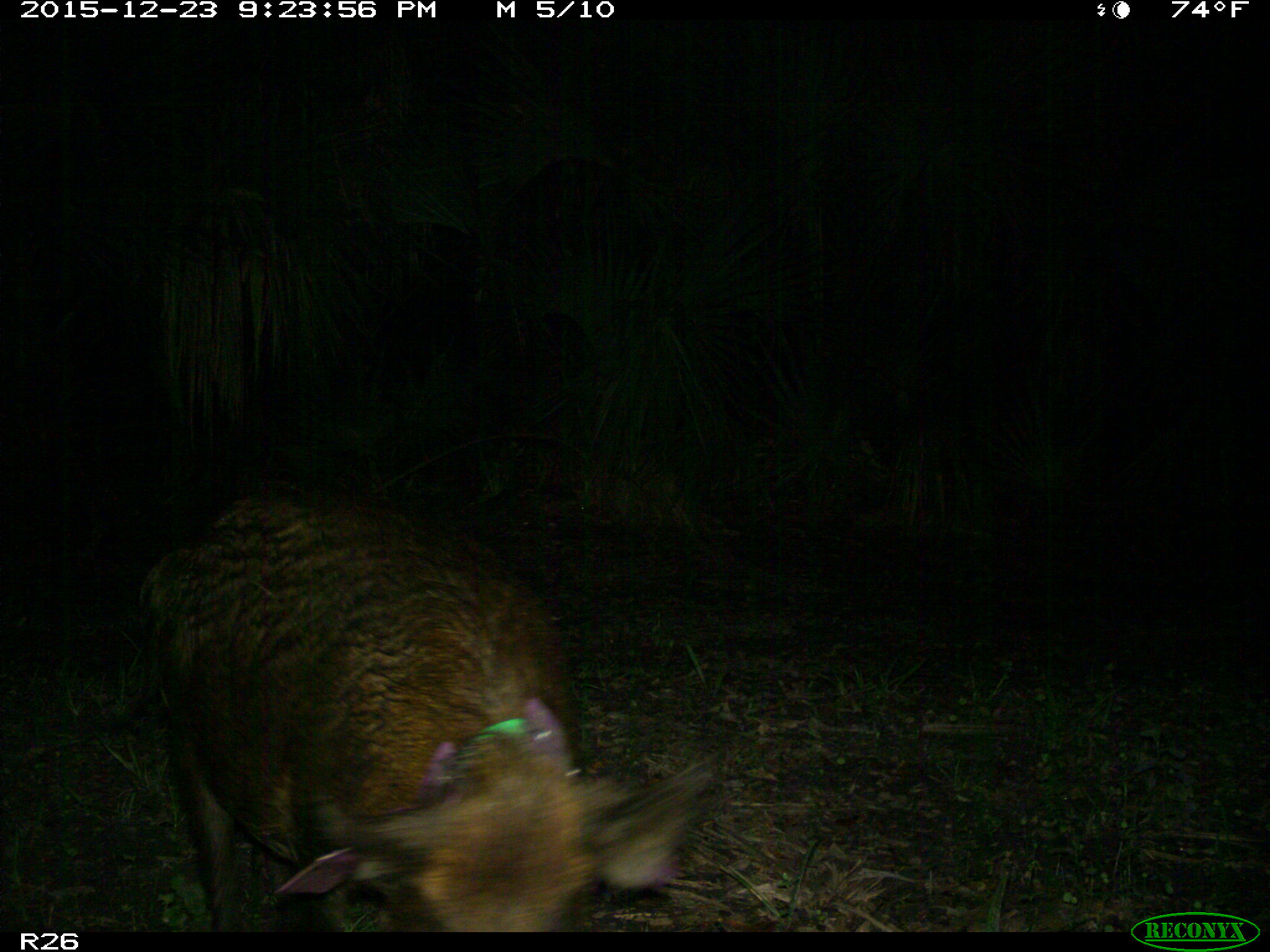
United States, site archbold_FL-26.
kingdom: Animalia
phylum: Chordata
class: Mammalia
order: Artiodactyla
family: Suidae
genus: Sus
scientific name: Sus scrofa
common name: wild boar